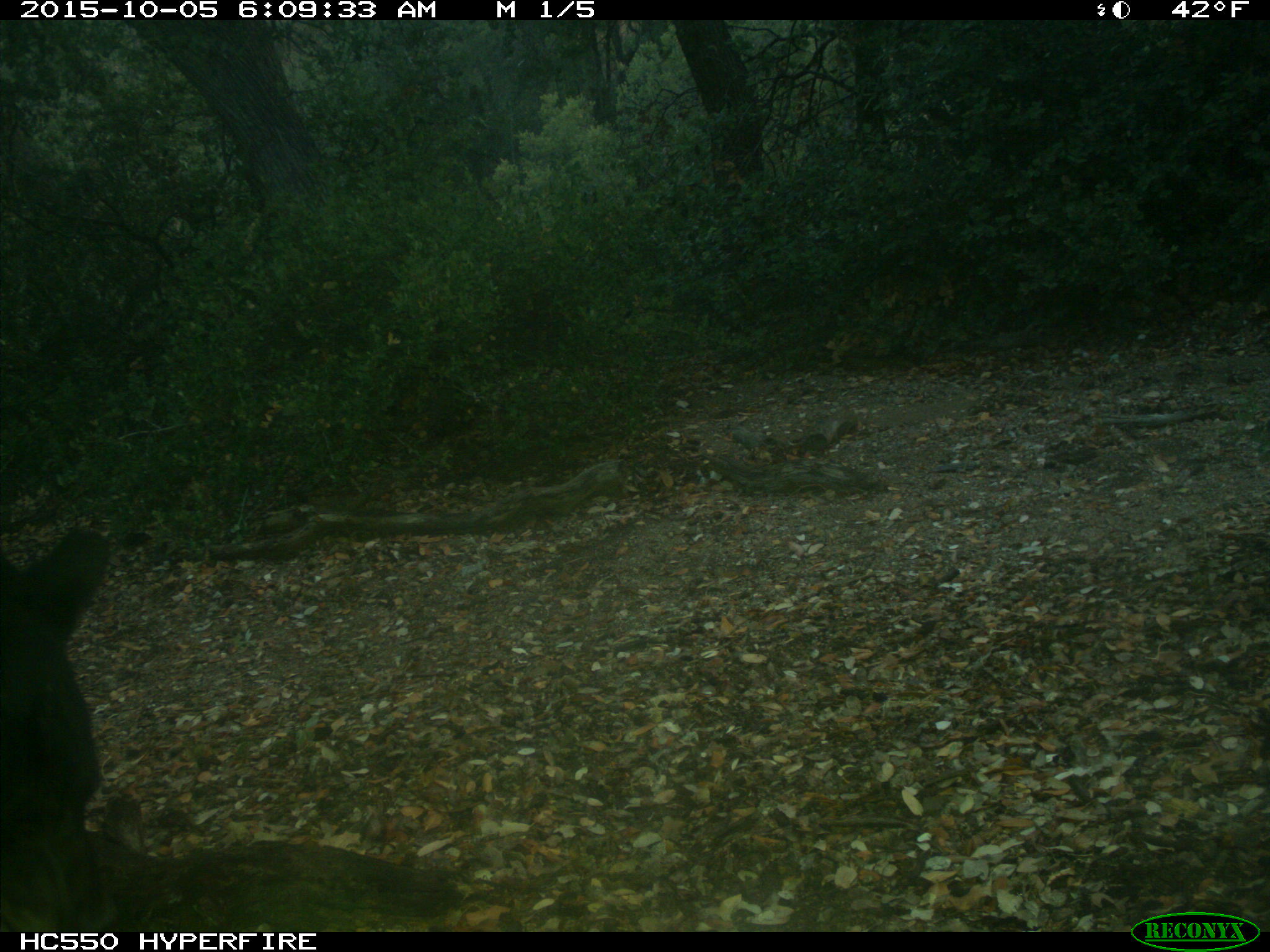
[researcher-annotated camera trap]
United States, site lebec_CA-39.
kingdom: Animalia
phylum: Chordata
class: Mammalia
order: Carnivora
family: Ursidae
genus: Ursus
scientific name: Ursus americanus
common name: american black bear